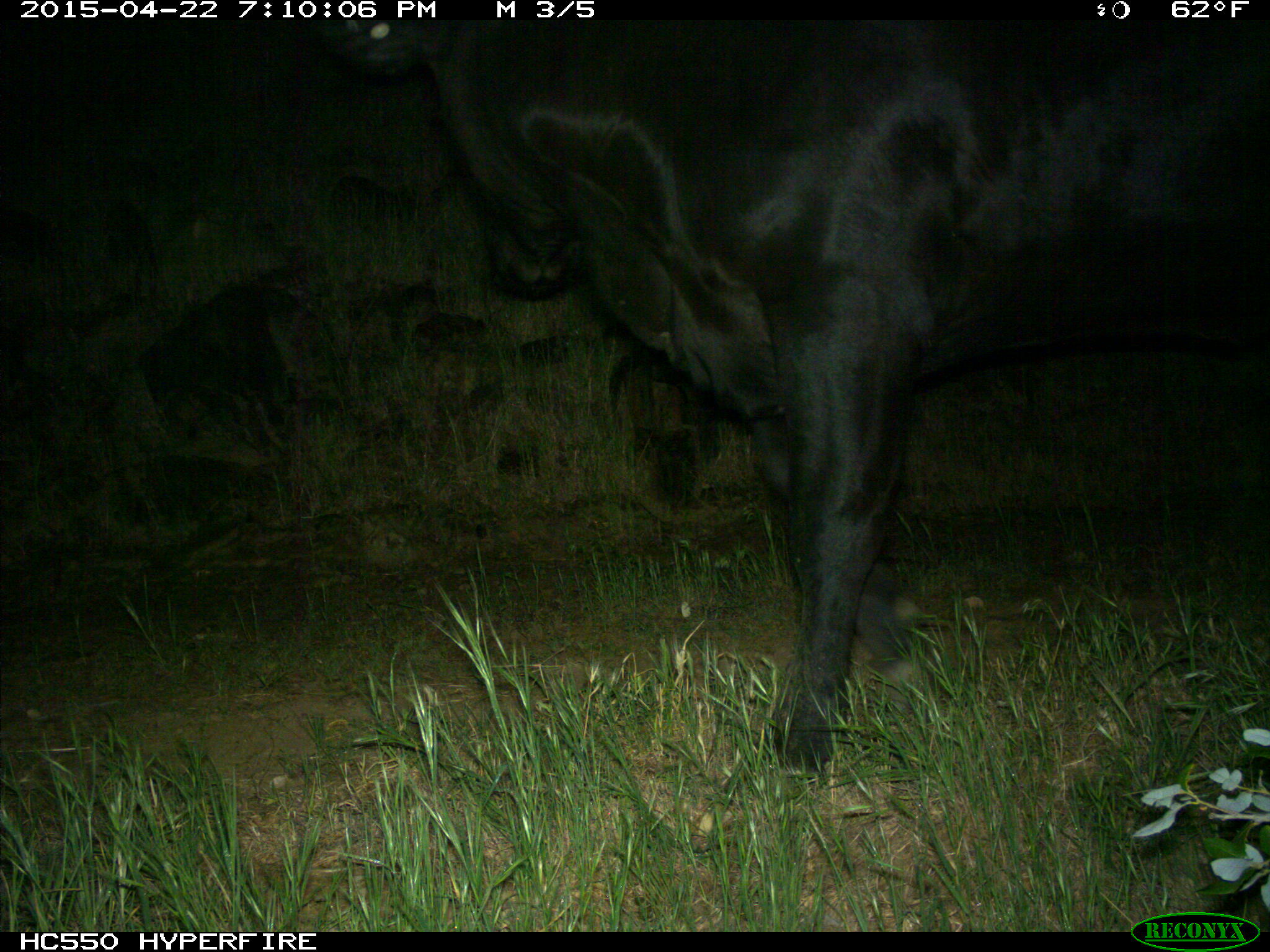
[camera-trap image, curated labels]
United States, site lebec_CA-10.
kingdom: Animalia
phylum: Chordata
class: Mammalia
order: Artiodactyla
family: Bovidae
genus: Bos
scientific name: Bos taurus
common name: domestic cow